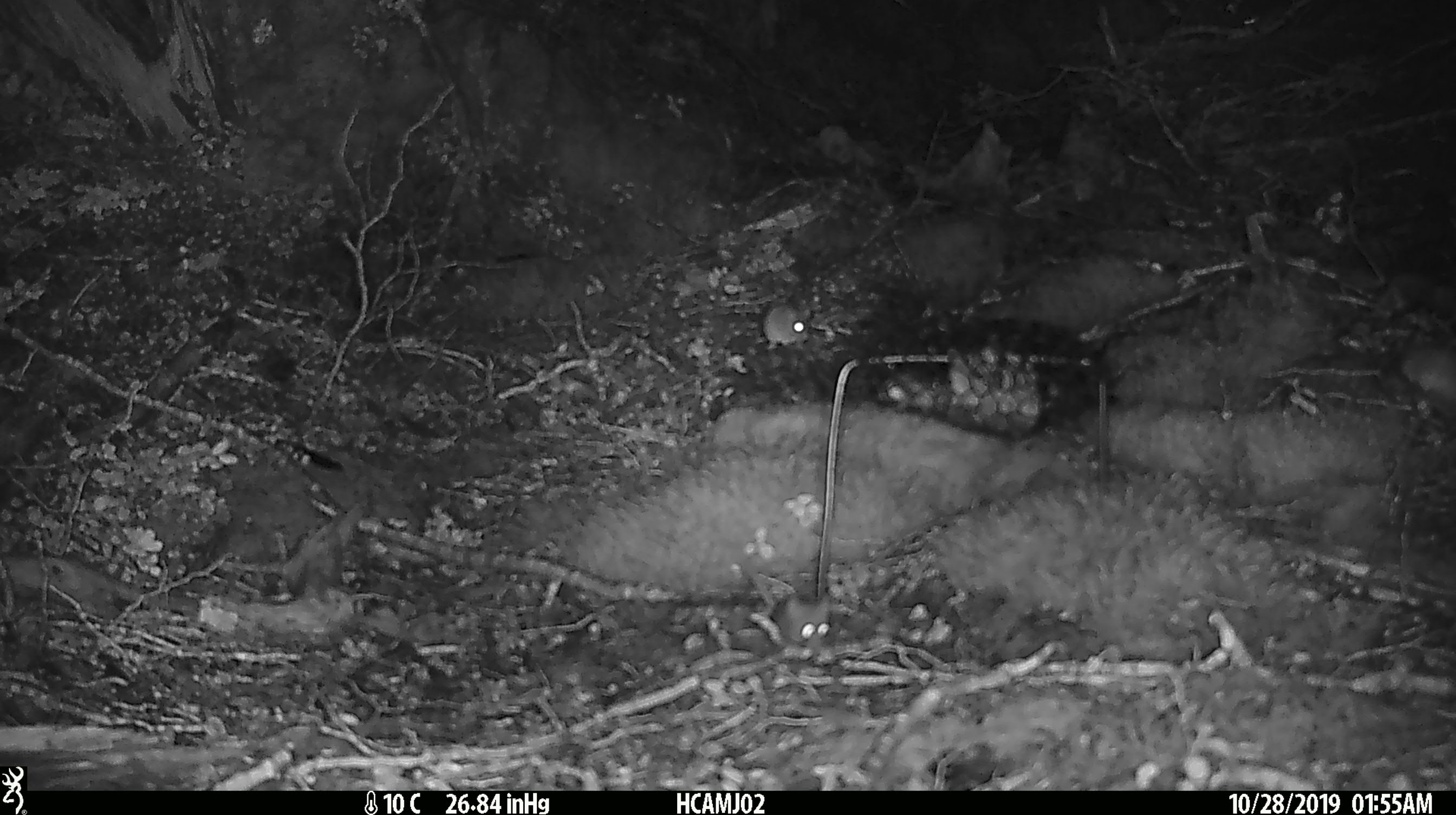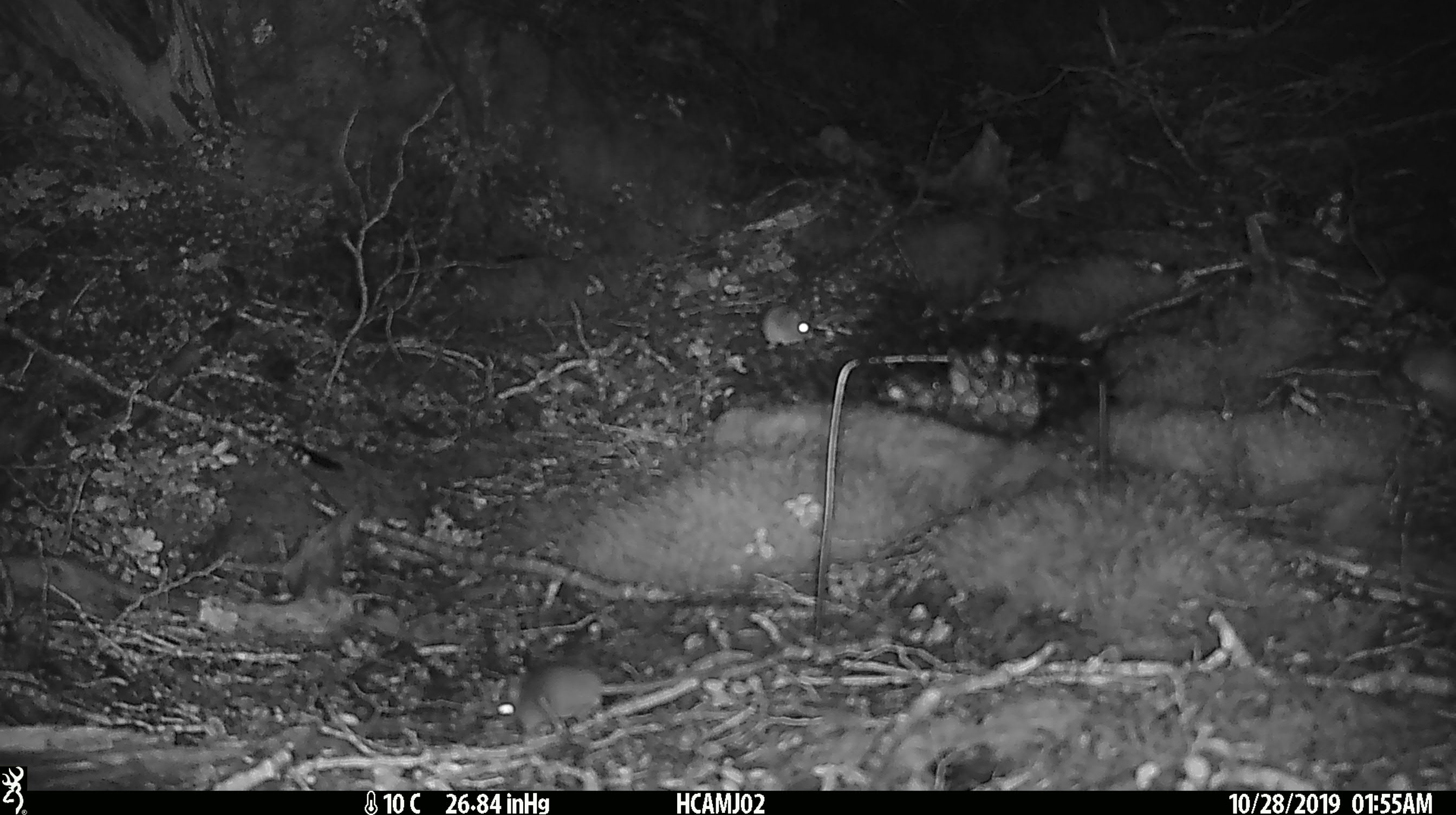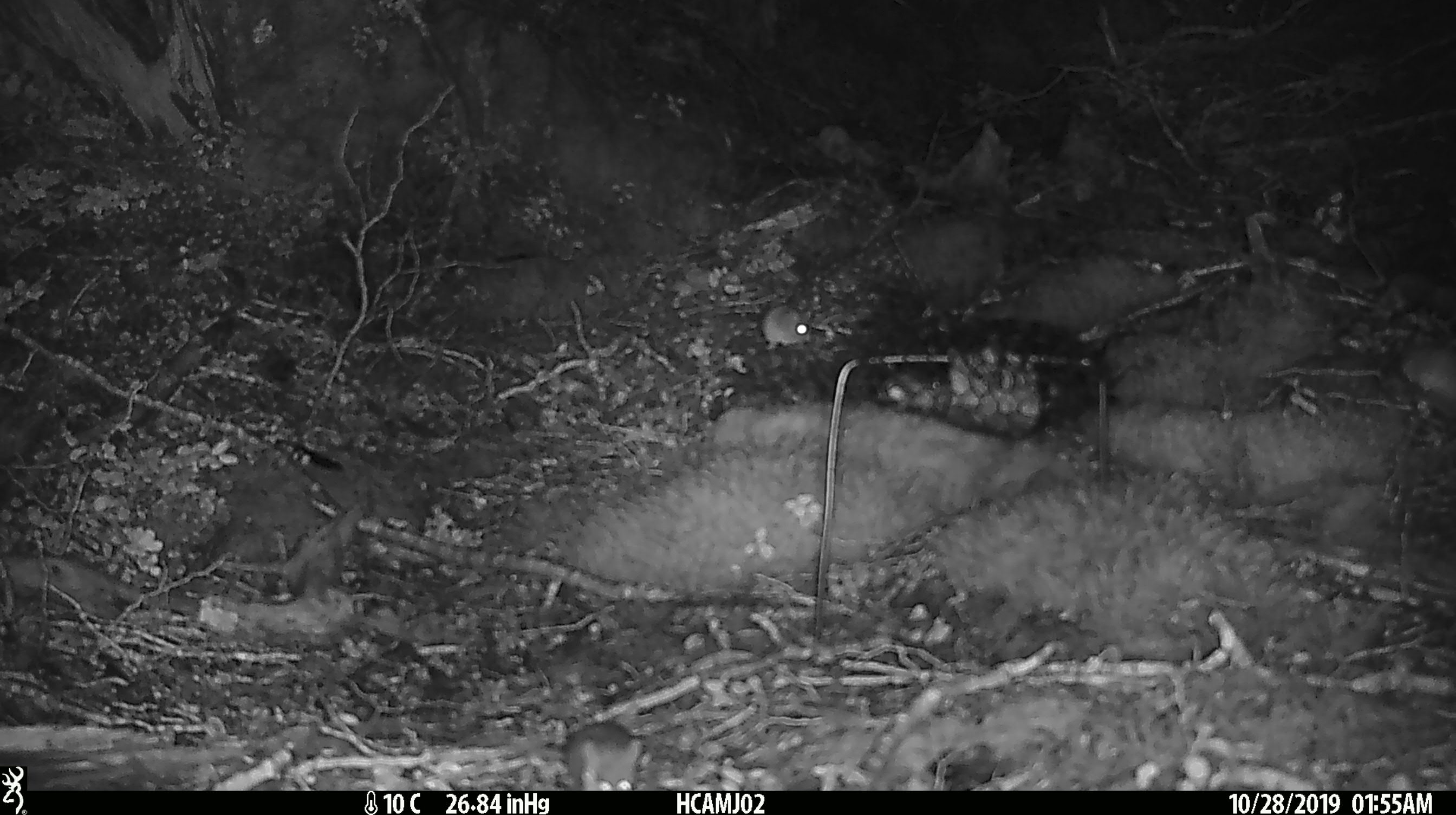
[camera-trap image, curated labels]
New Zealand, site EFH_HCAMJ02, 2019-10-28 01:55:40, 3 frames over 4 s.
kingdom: Animalia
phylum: Chordata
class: Mammalia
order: Rodentia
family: Muridae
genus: Mus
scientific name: Mus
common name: mouse